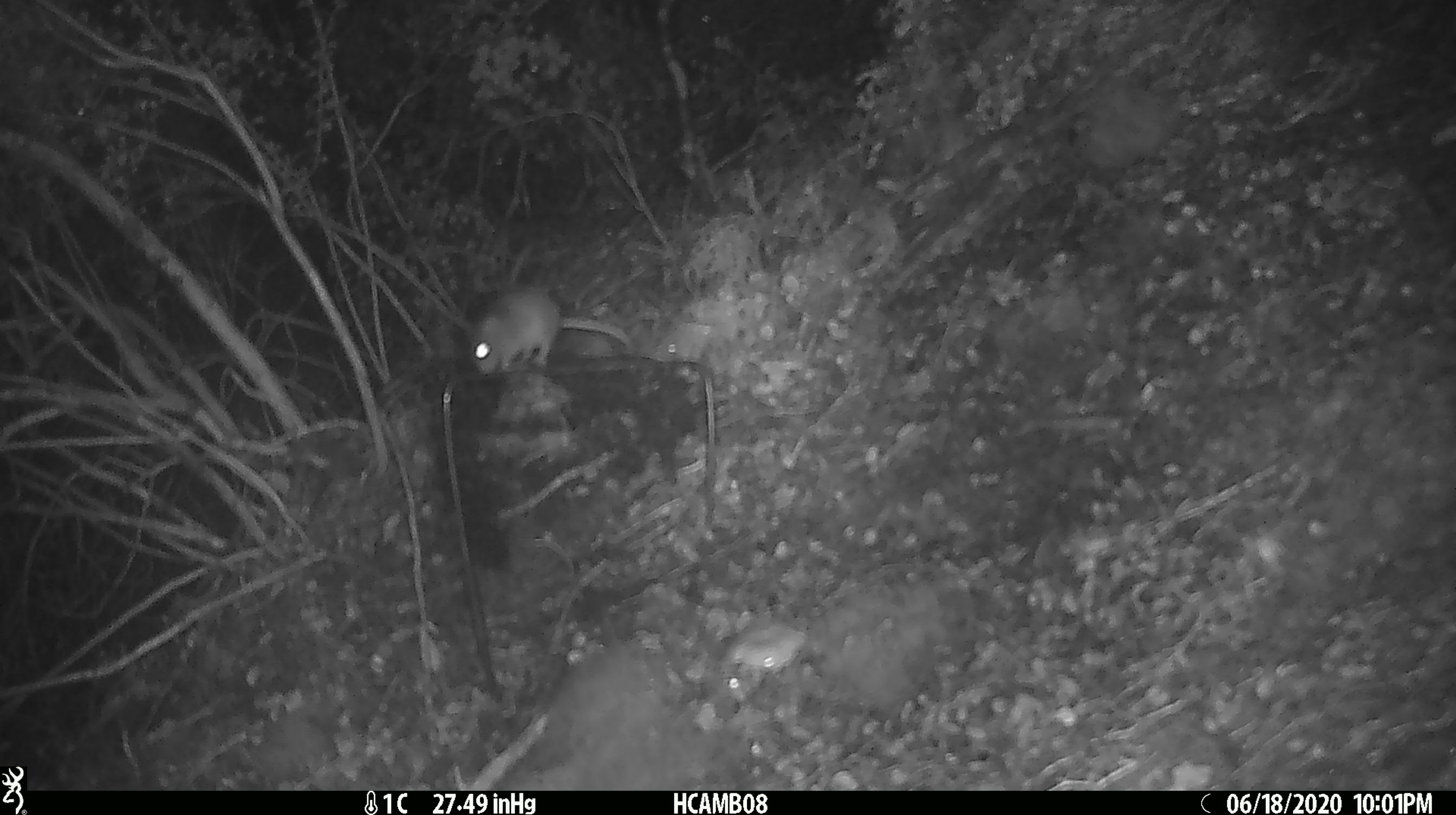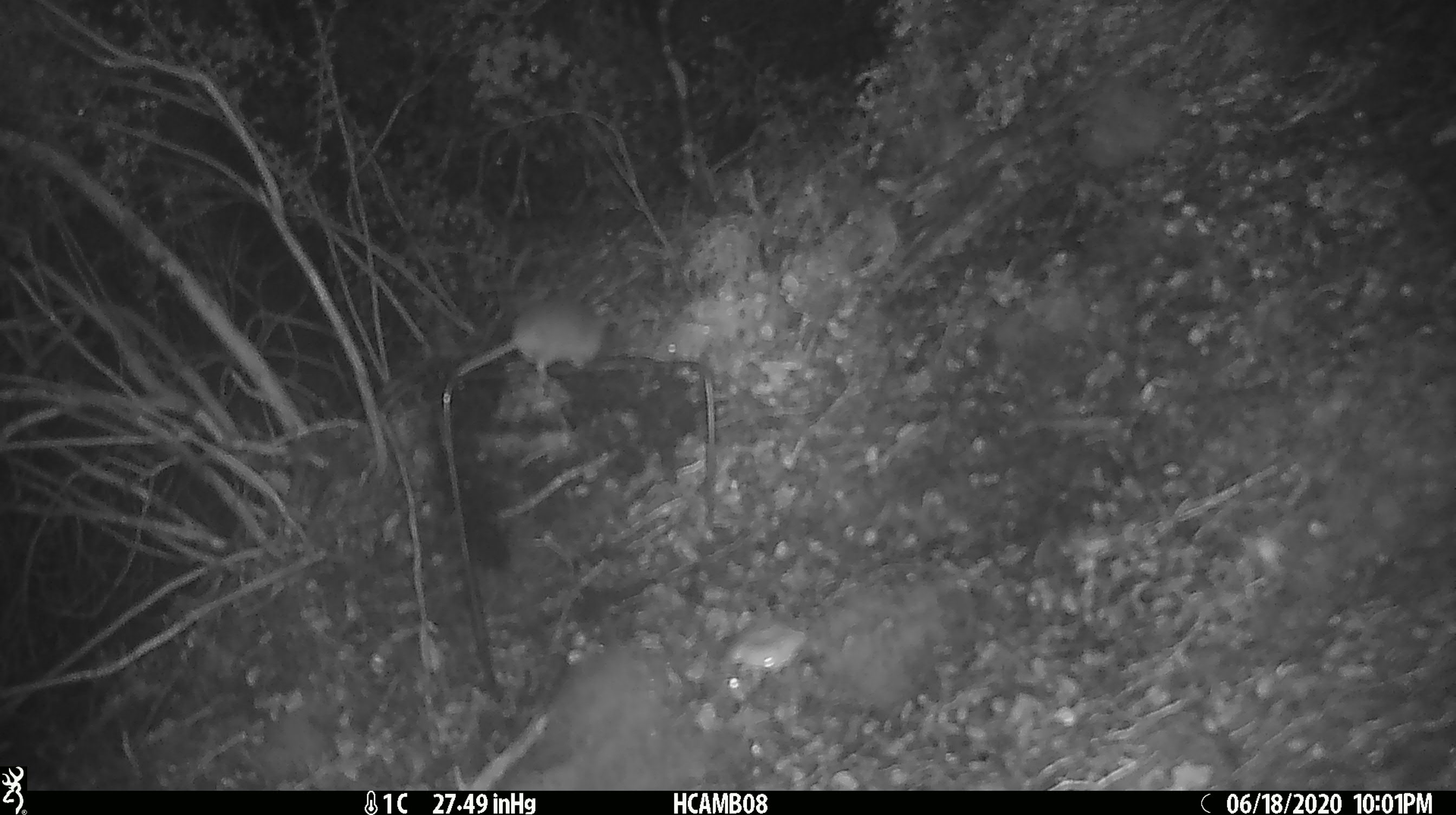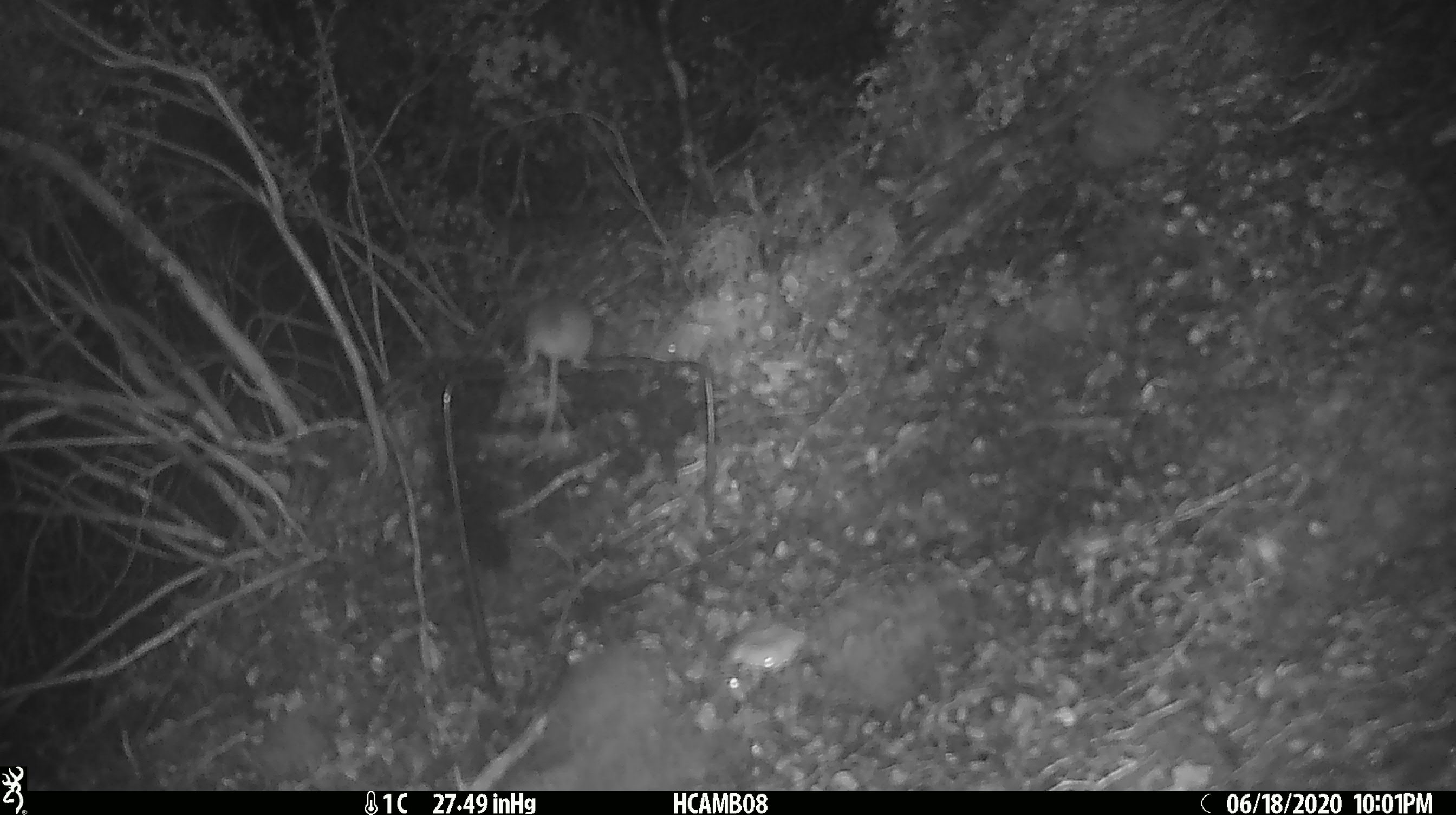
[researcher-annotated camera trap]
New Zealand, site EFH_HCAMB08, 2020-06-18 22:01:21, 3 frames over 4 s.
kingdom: Animalia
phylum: Chordata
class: Mammalia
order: Rodentia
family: Muridae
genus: Mus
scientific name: Mus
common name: mouse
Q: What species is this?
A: Mouse (Mus).